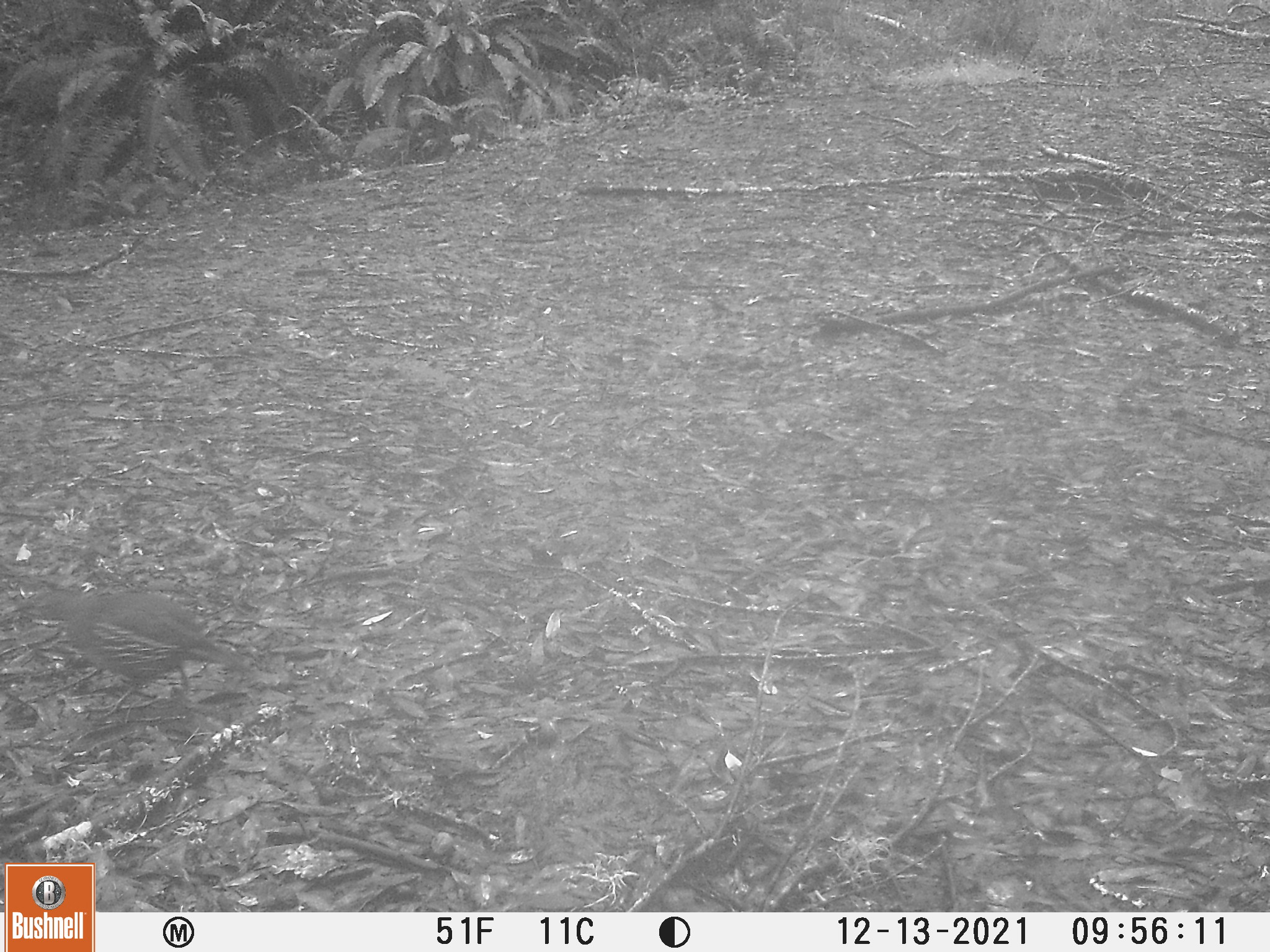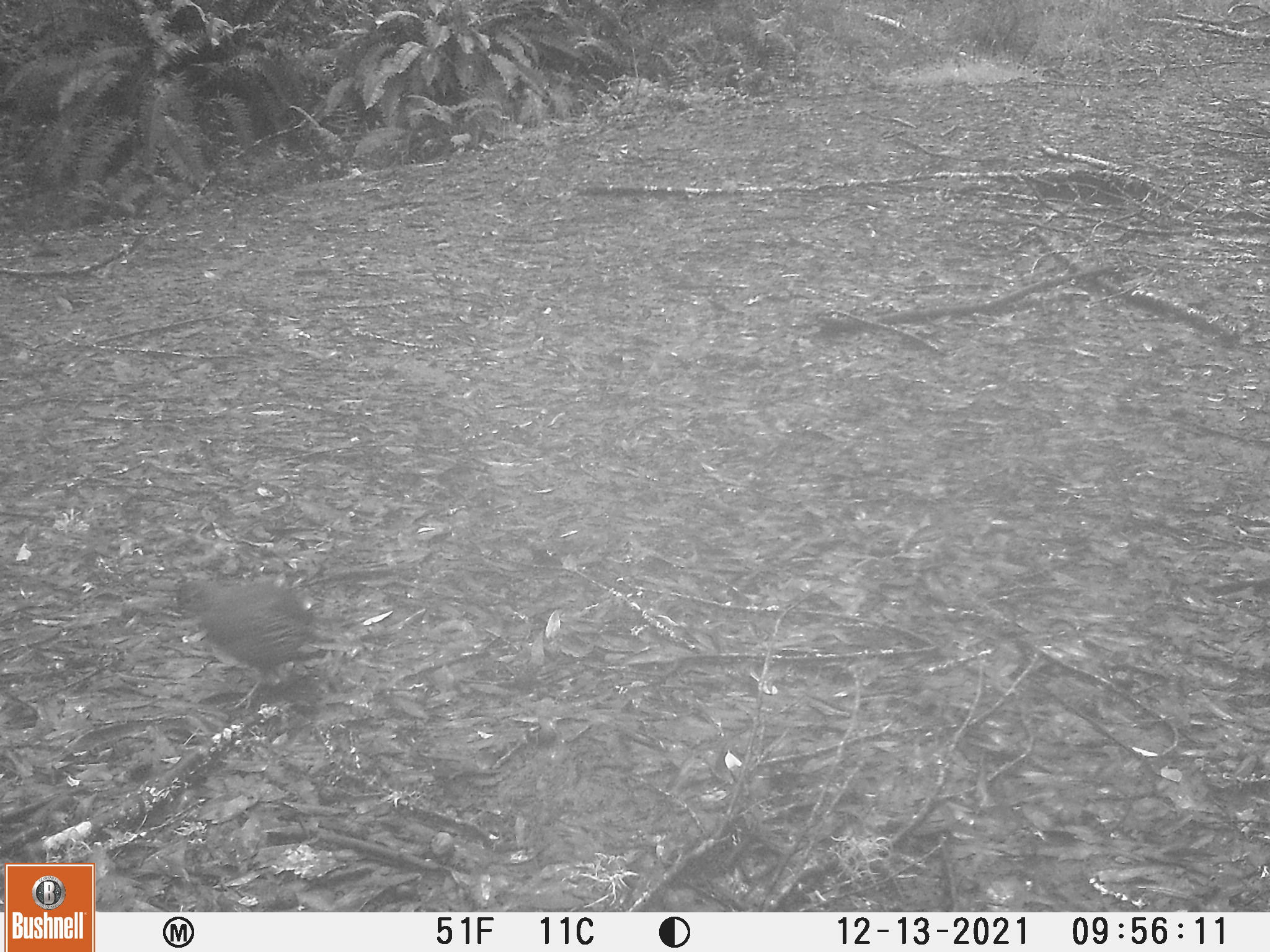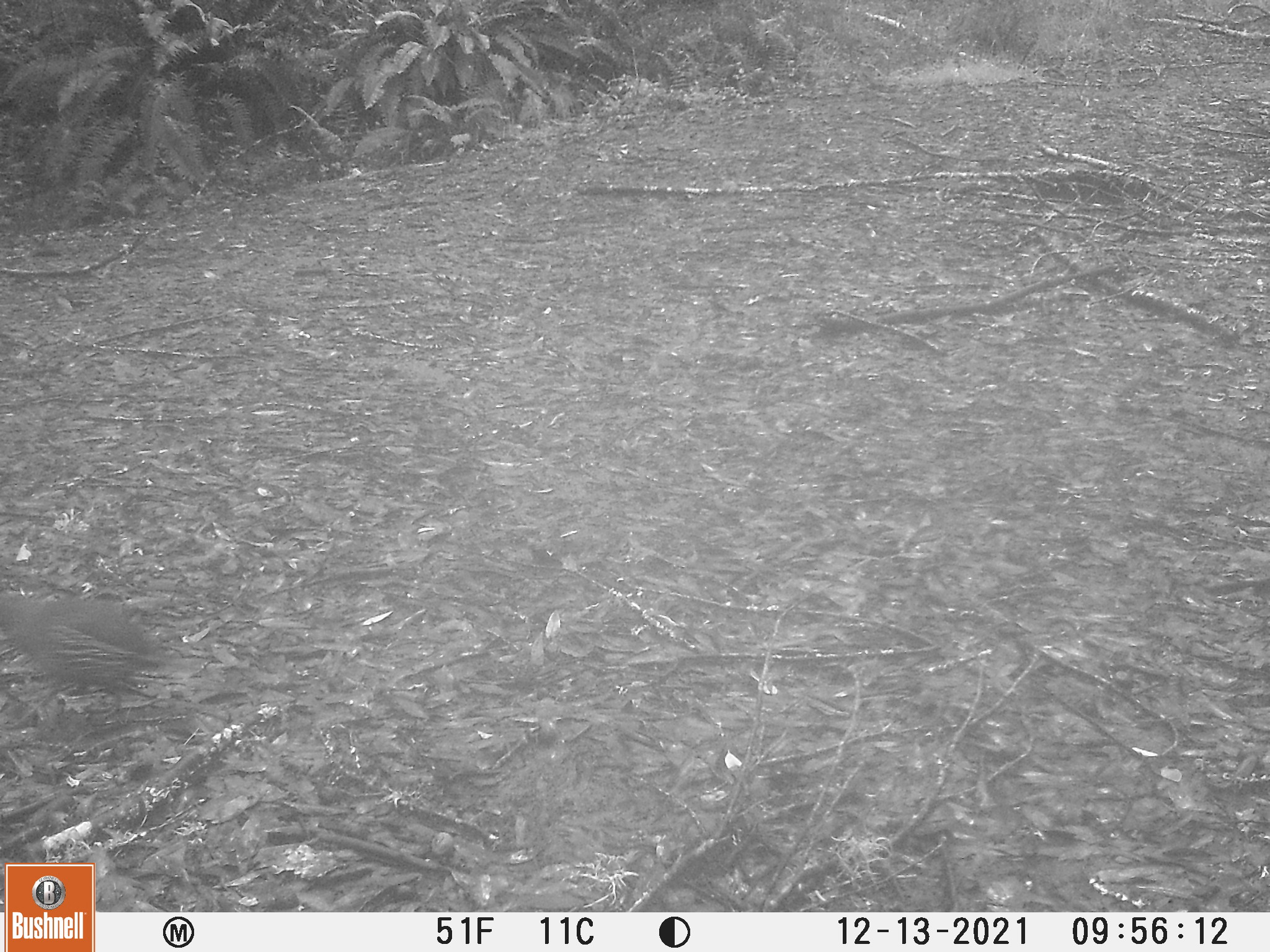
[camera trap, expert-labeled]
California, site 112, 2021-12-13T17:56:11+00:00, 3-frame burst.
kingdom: Animalia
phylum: Chordata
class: Aves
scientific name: Aves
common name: bird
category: unknown bird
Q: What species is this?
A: Unknown bird (bird) (Aves).